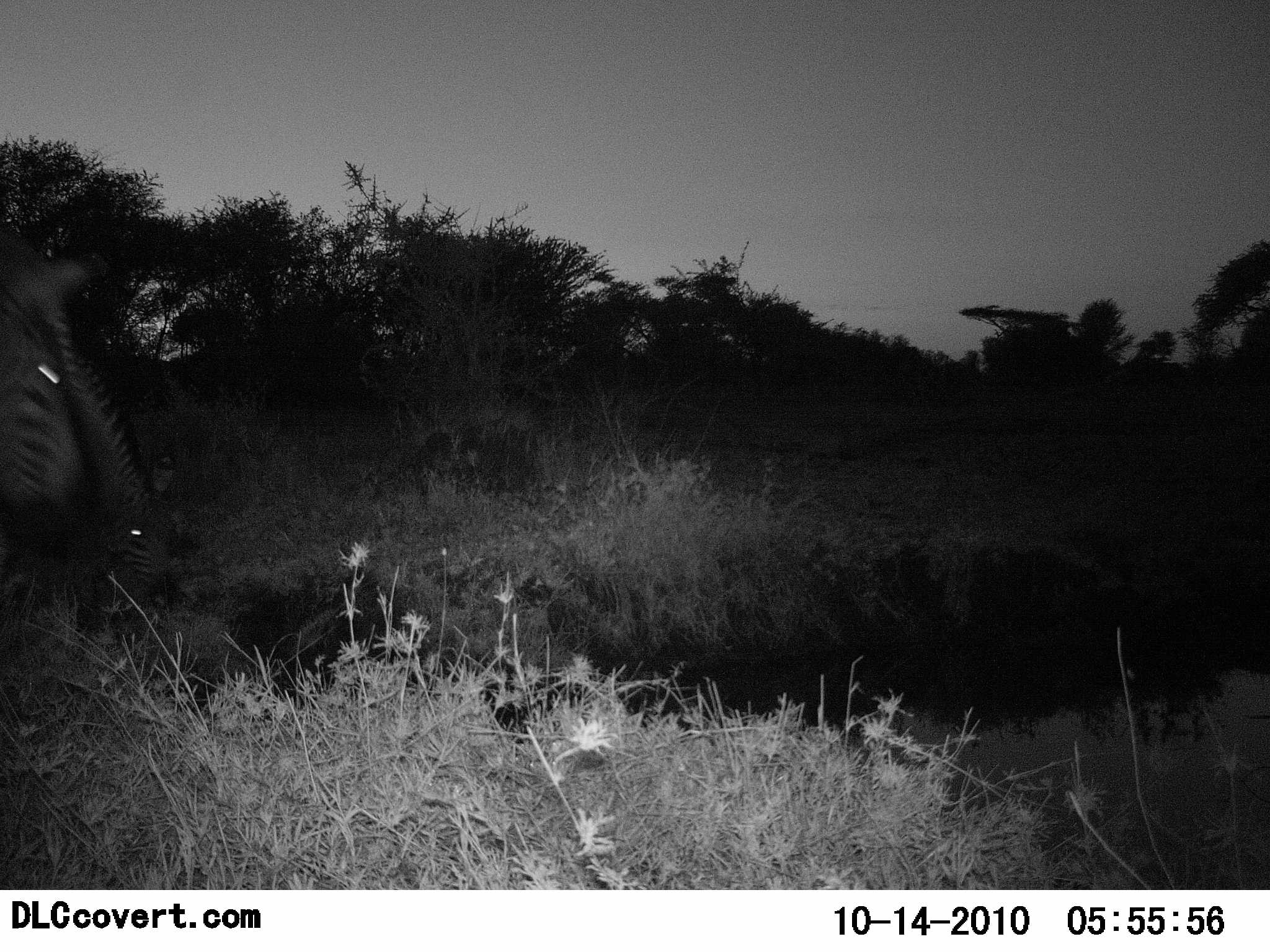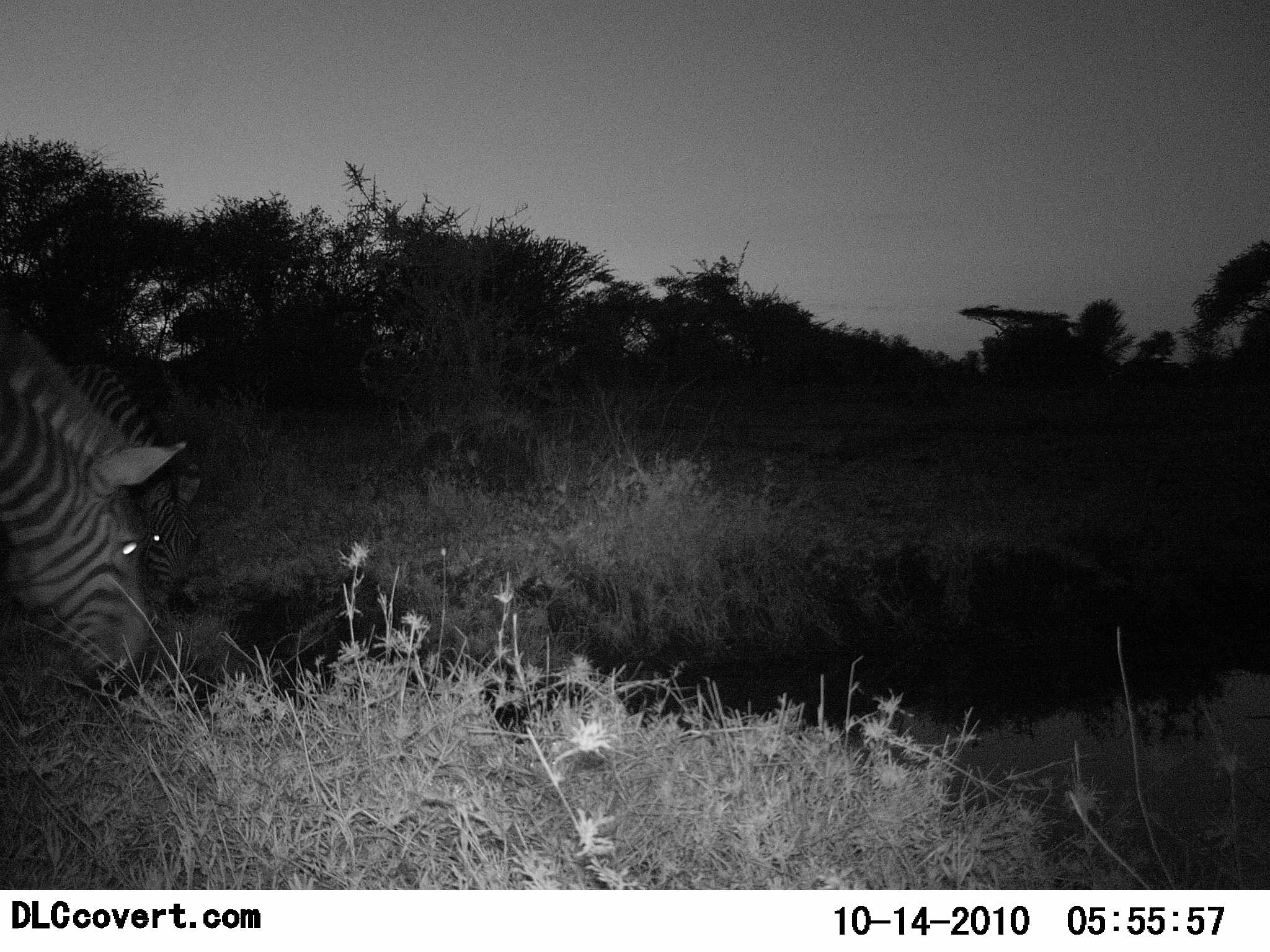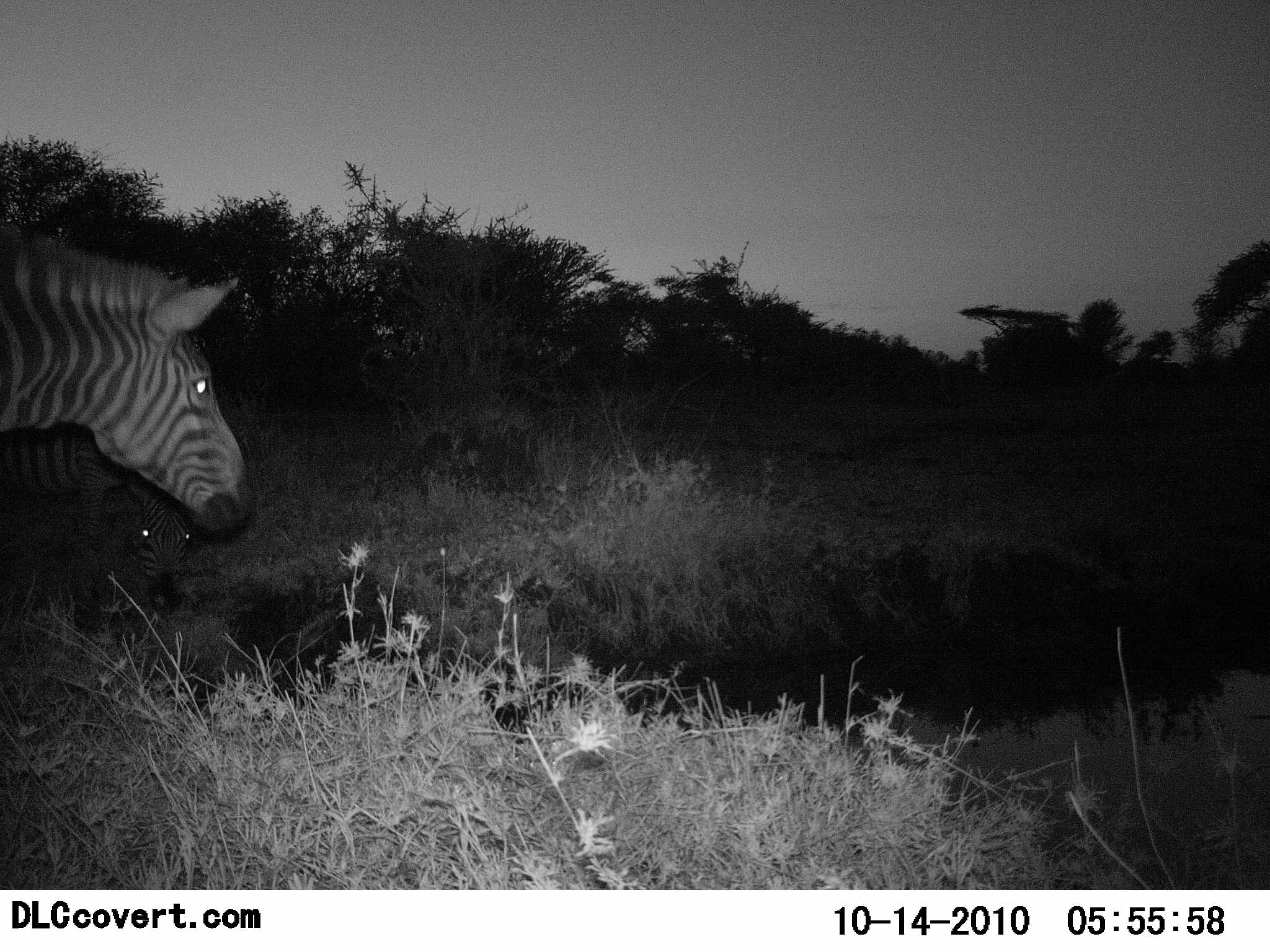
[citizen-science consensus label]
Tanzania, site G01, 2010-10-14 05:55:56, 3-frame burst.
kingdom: Animalia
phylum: Chordata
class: Mammalia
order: Perissodactyla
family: Equidae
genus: Equus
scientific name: Equus quagga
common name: plains zebra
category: zebra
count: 2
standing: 32%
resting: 0%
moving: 11%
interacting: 0%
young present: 0%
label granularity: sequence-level